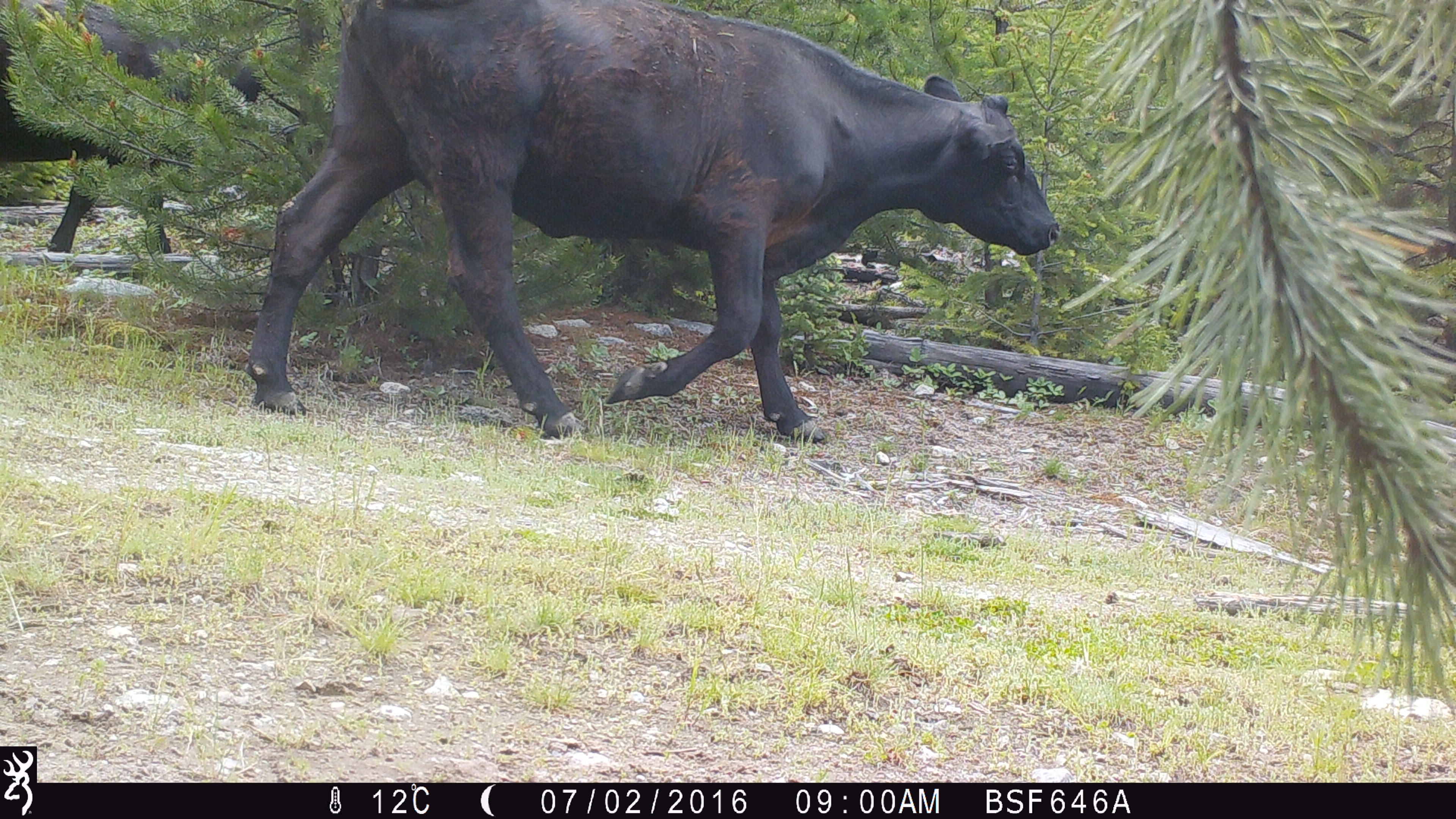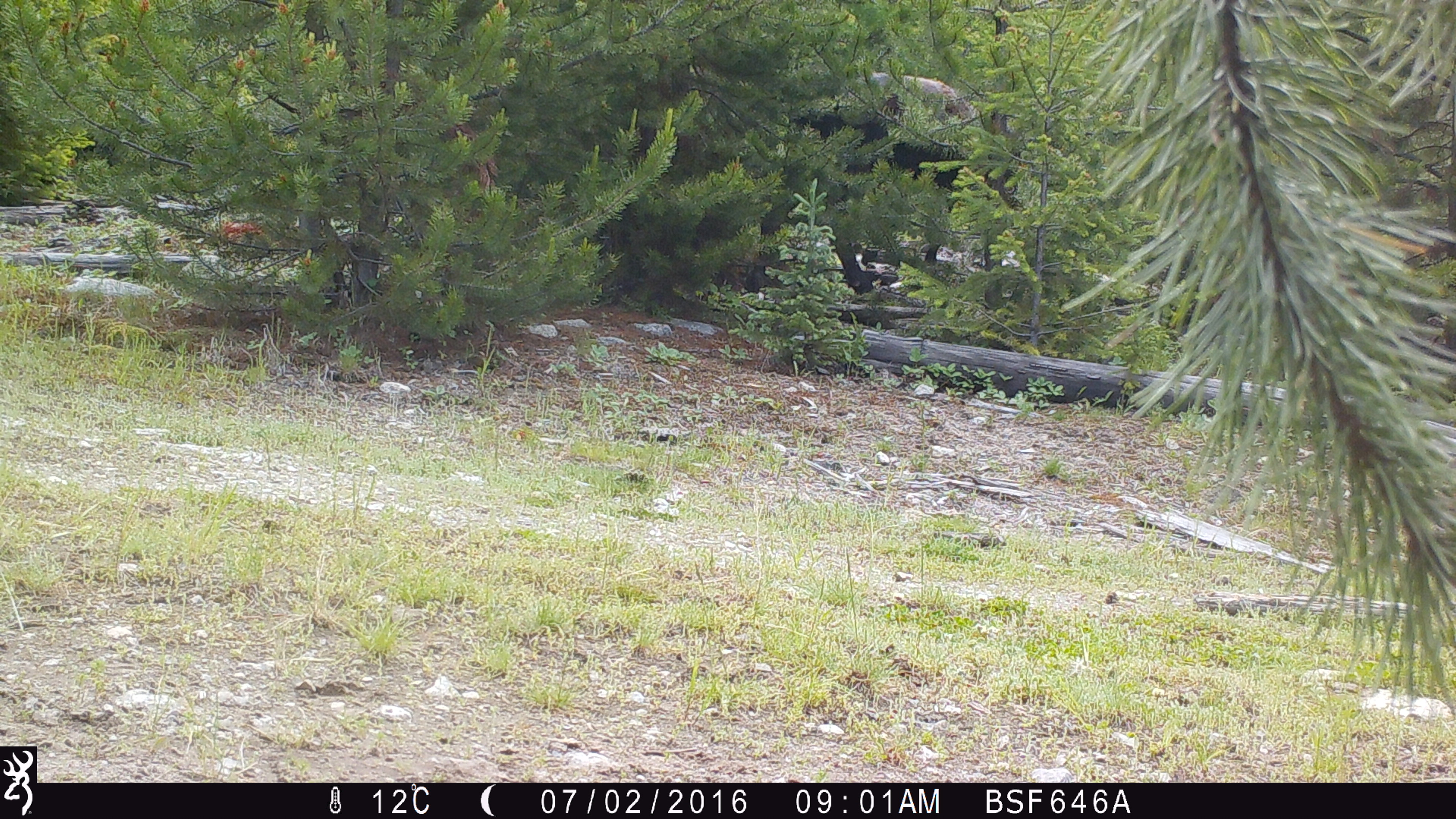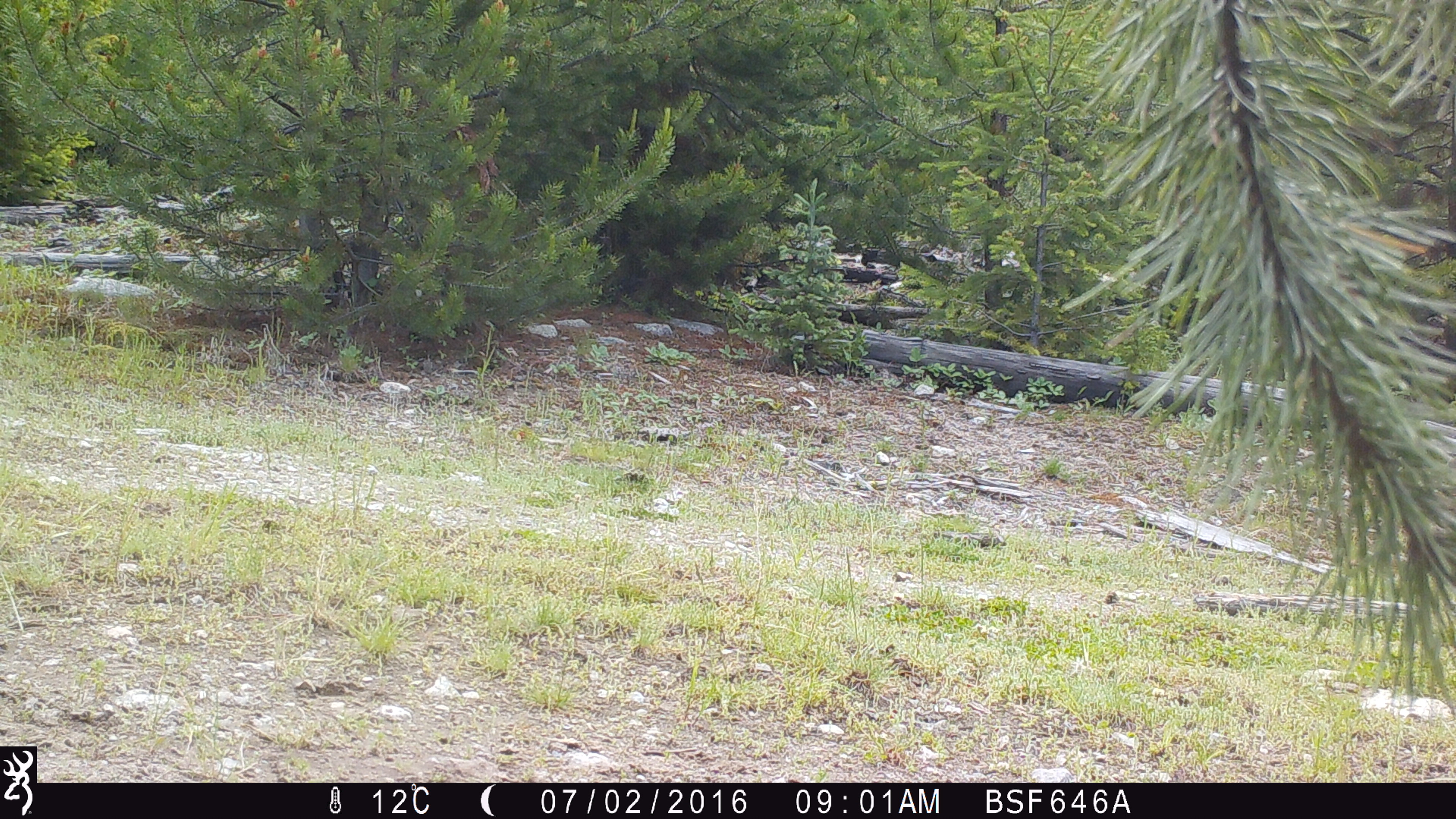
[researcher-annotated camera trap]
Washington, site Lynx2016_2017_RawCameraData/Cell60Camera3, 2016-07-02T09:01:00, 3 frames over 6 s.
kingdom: Animalia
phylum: Chordata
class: Mammalia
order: Artiodactyla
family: Bovidae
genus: Bos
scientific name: Bos taurus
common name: domestic cattle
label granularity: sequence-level